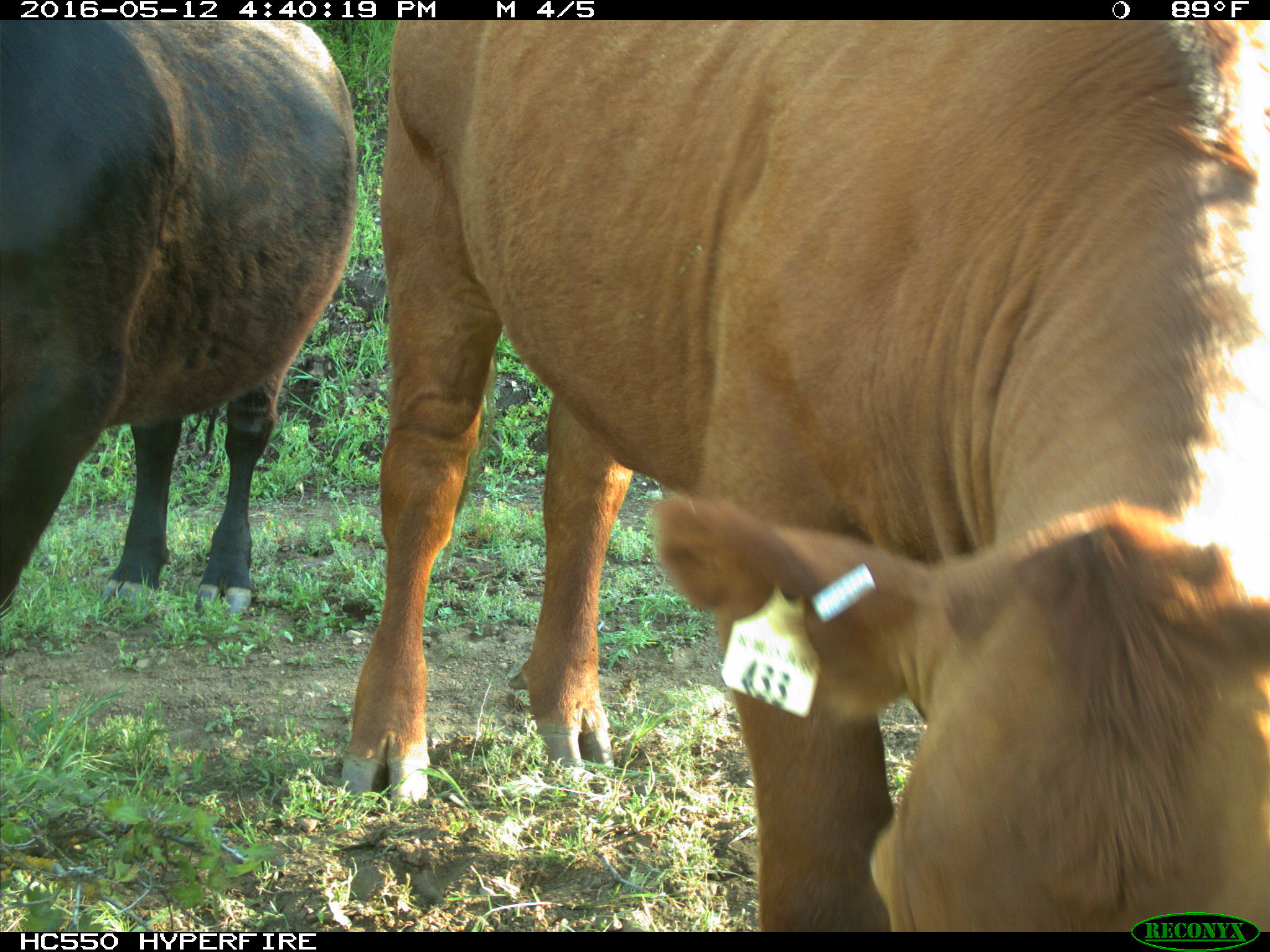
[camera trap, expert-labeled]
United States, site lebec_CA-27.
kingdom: Animalia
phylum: Chordata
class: Mammalia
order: Artiodactyla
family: Bovidae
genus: Bos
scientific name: Bos taurus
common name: domestic cow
Bos taurus (domestic cow).